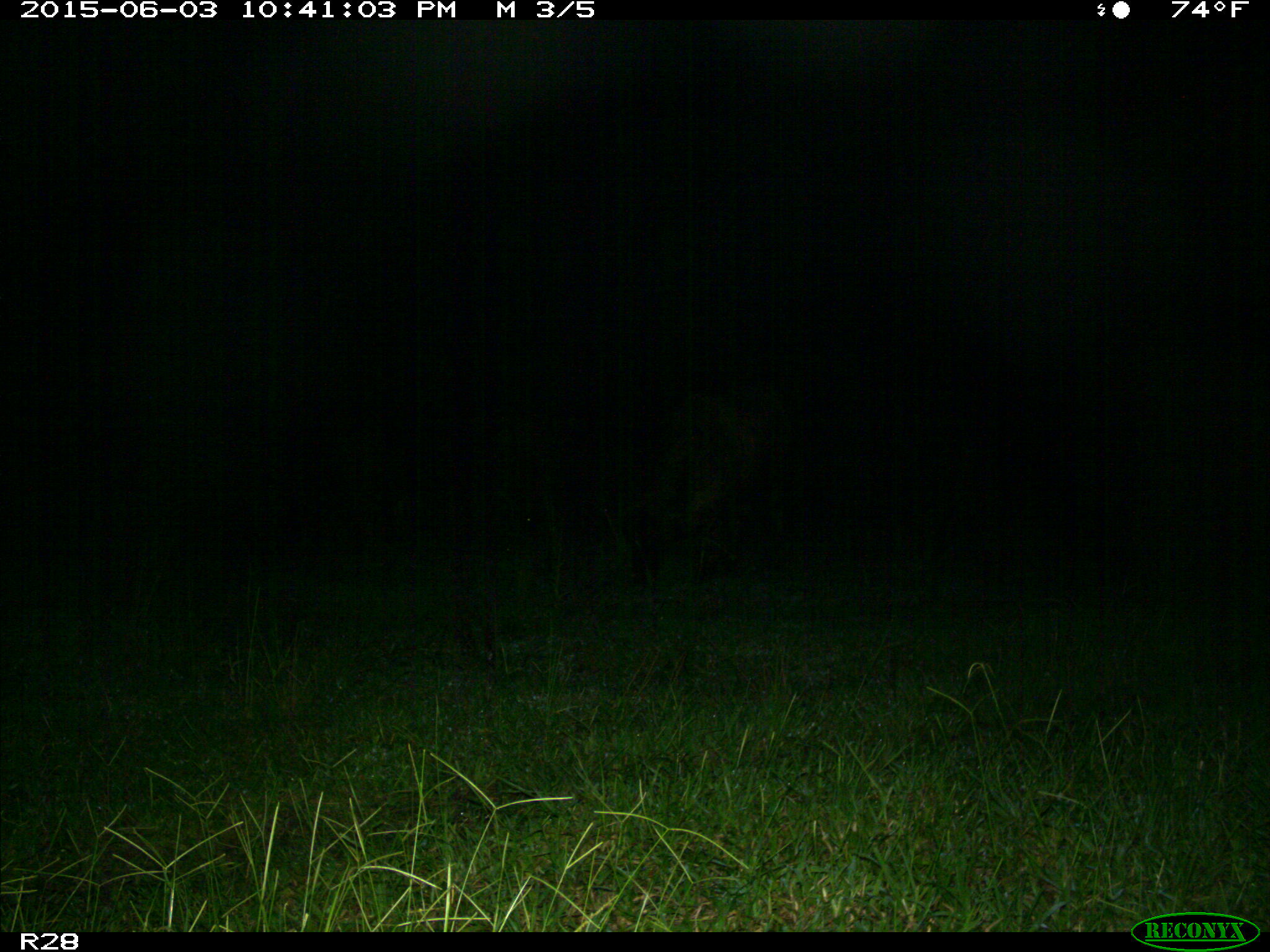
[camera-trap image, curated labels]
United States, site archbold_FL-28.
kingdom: Animalia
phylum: Chordata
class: Mammalia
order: Artiodactyla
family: Bovidae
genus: Bos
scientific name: Bos taurus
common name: domestic cow